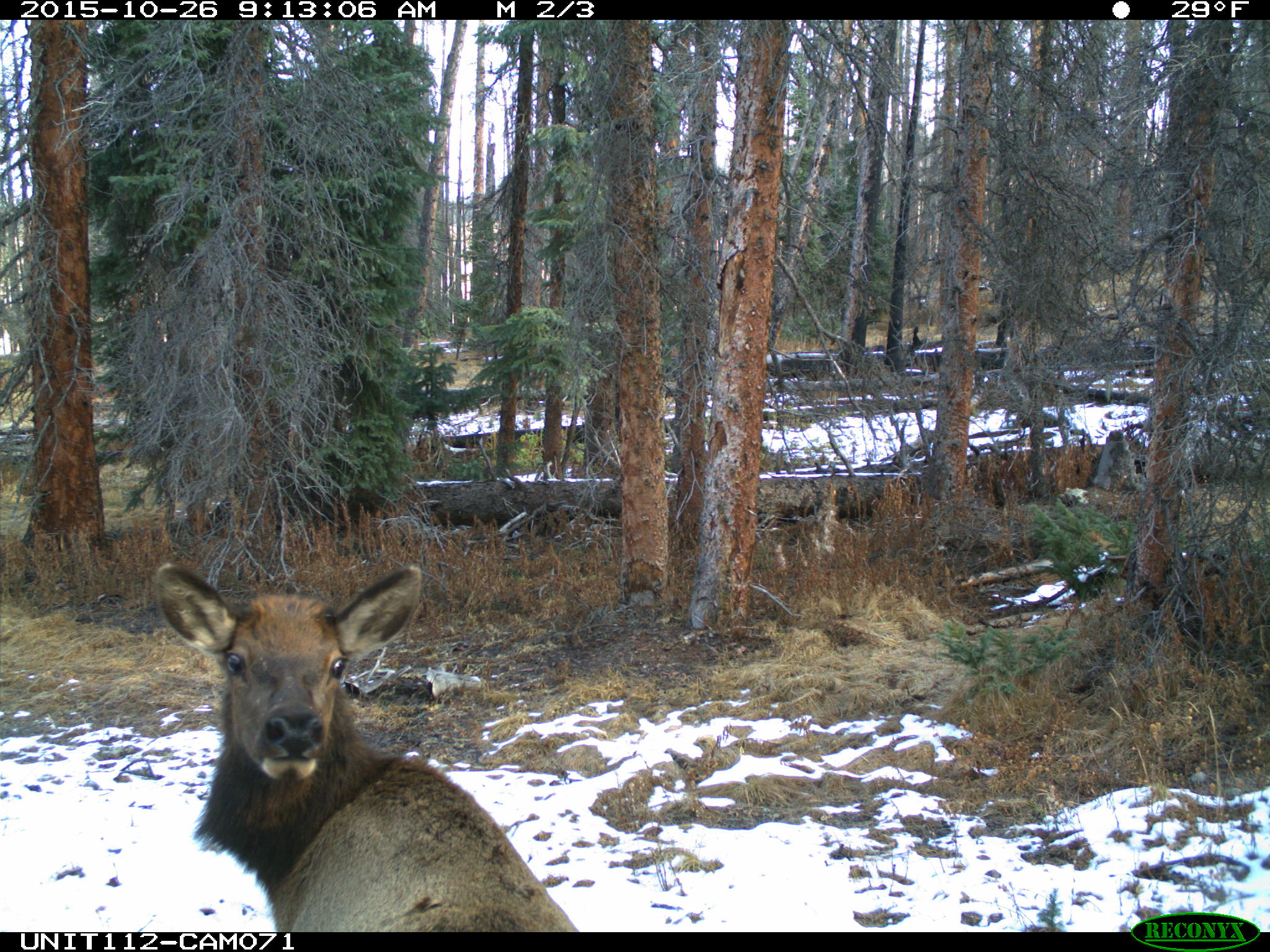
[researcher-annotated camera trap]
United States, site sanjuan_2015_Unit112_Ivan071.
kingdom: Animalia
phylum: Chordata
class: Mammalia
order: Artiodactyla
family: Cervidae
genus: Cervus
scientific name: Cervus elaphus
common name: red deer